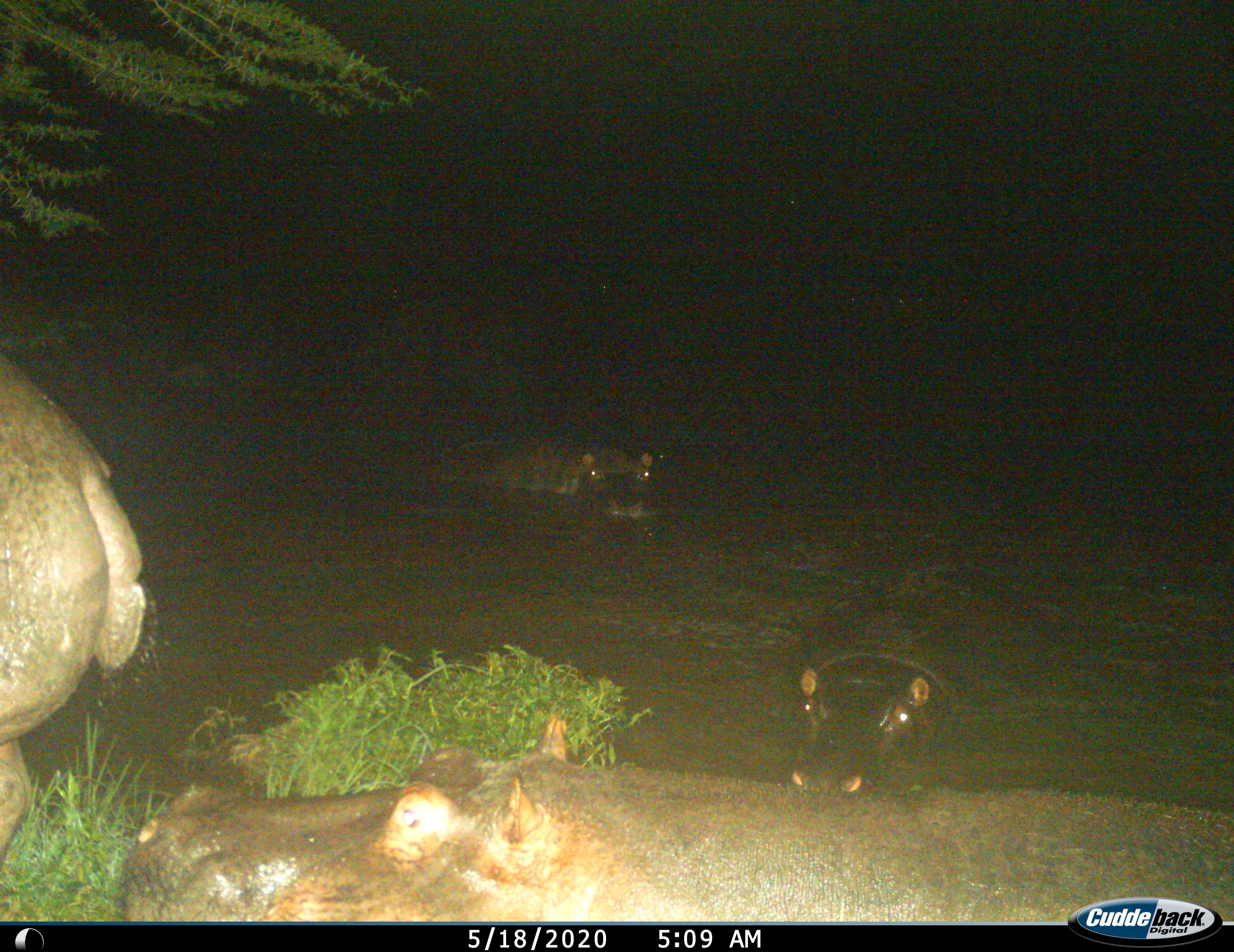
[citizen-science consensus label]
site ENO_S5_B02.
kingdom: Animalia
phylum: Chordata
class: Mammalia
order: Artiodactyla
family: Hippopotamidae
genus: Hippopotamus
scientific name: Hippopotamus amphibius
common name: hippopotamus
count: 4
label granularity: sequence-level